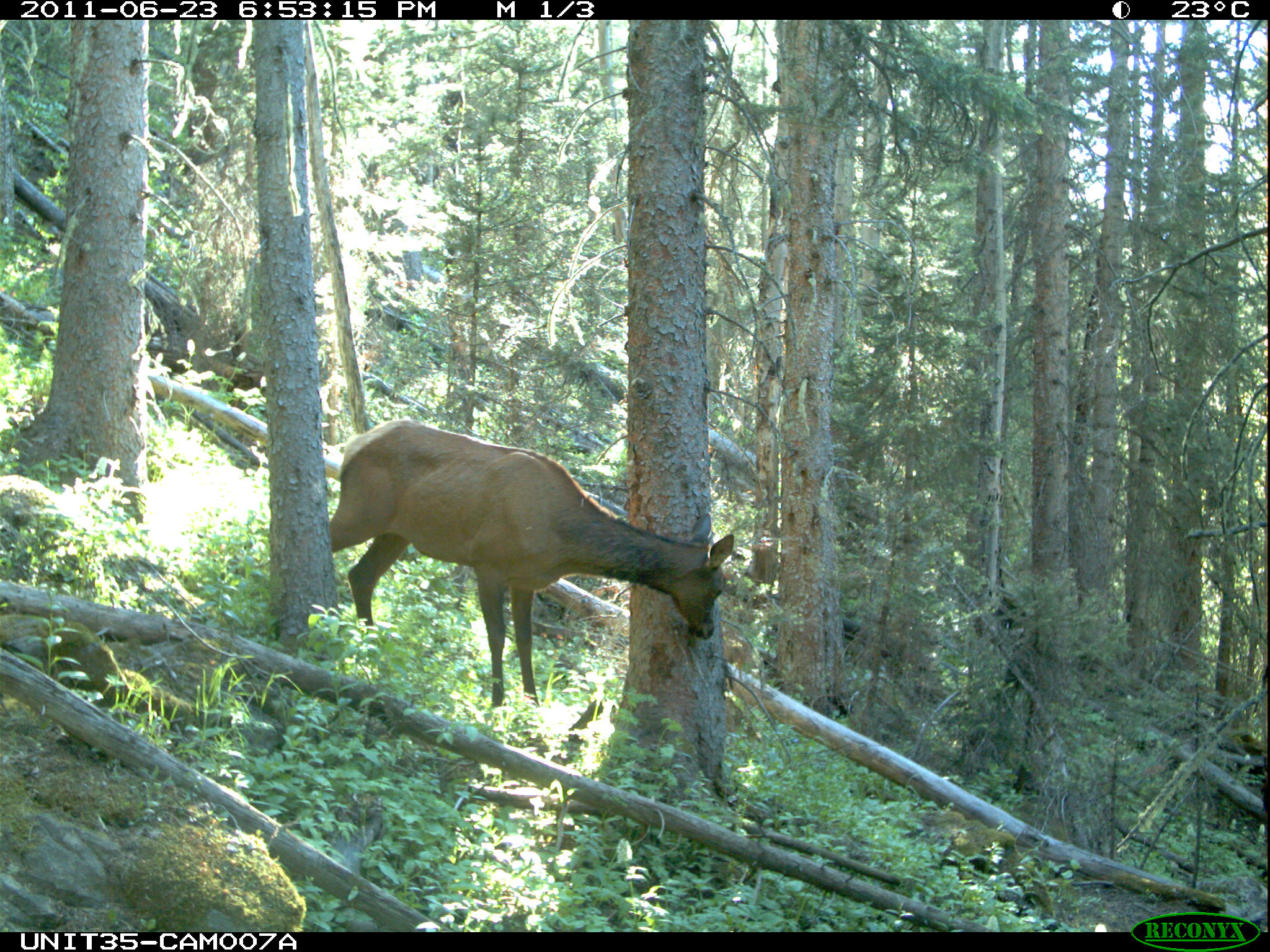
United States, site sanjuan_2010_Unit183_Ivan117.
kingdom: Animalia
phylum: Chordata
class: Mammalia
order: Artiodactyla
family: Cervidae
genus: Cervus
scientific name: Cervus elaphus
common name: red deer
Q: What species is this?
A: Cervus elaphus (red deer).